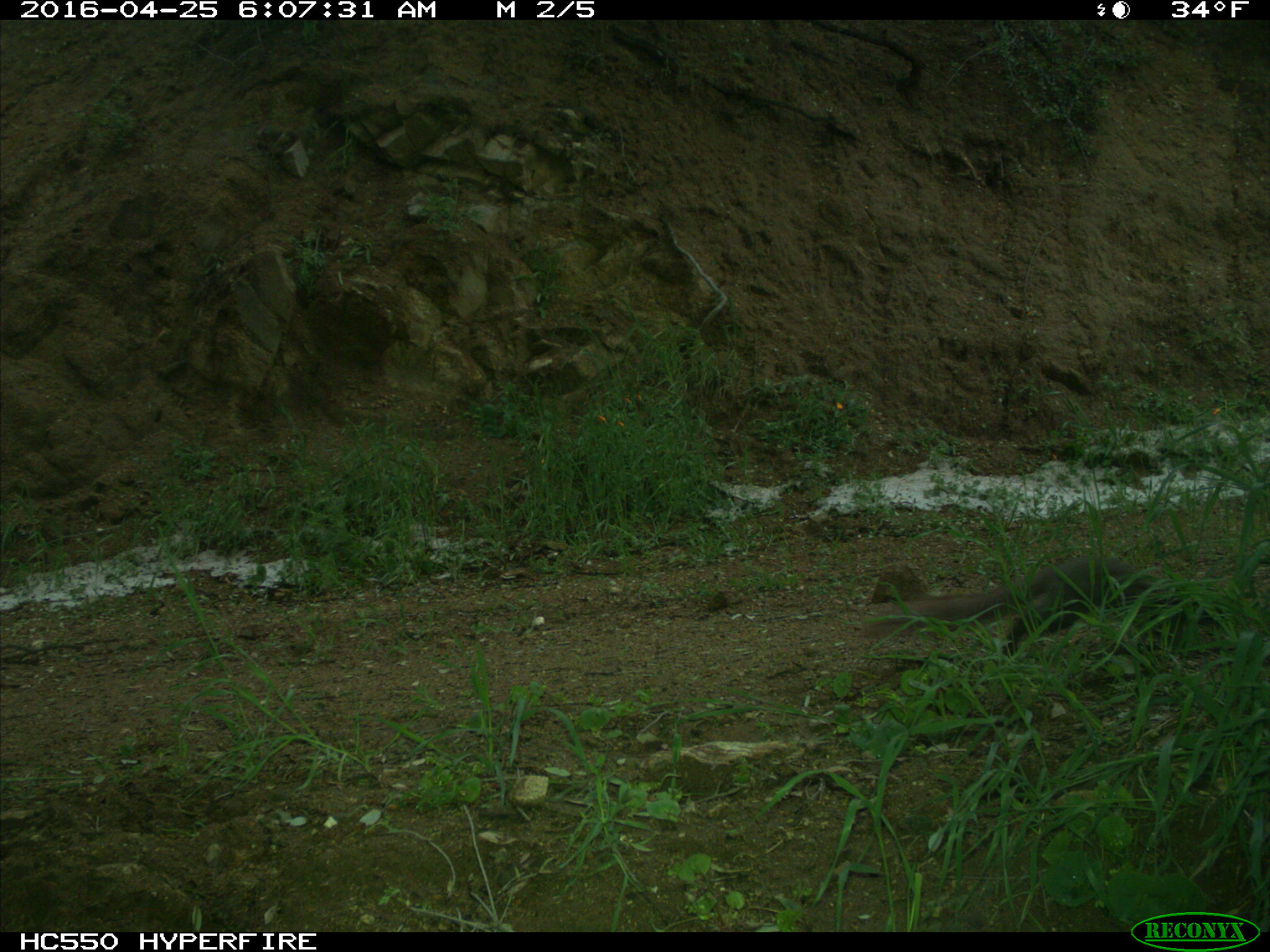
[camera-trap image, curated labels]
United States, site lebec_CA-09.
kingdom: Animalia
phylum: Chordata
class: Mammalia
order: Rodentia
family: Sciuridae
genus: Sciurus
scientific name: Sciurus carolinensis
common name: eastern gray squirrel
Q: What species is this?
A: Sciurus carolinensis (eastern gray squirrel).